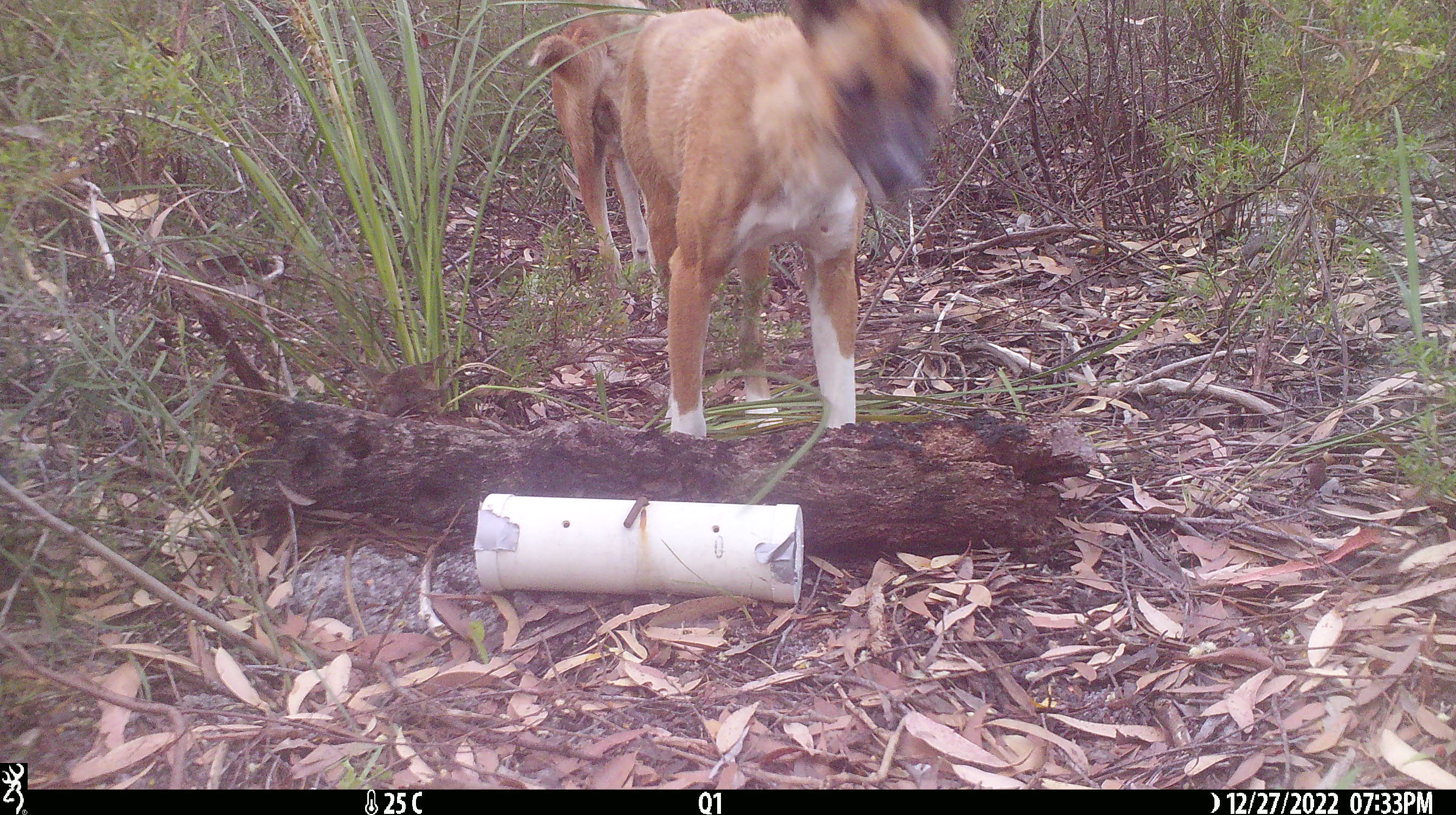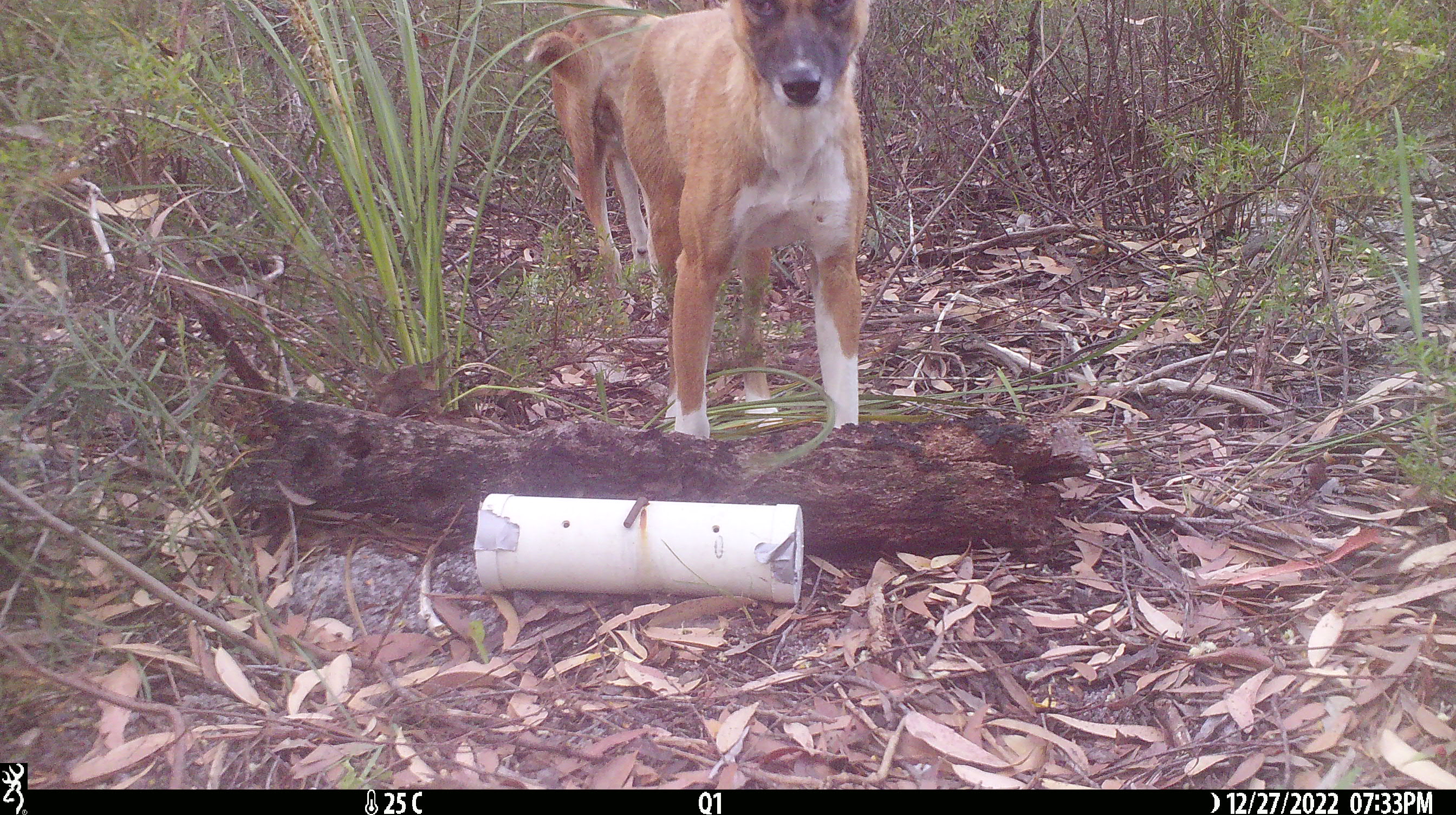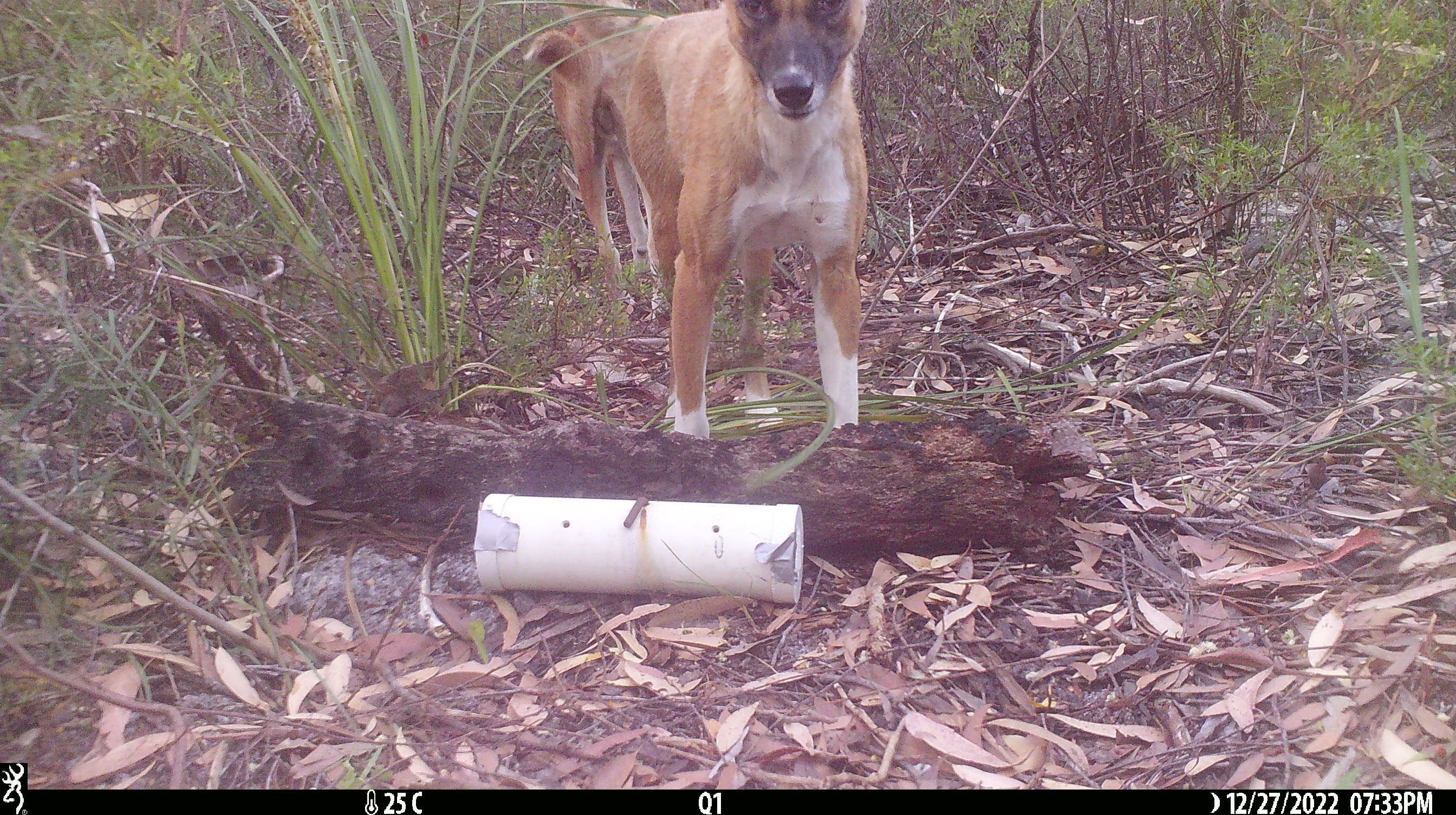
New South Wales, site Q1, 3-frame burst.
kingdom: Animalia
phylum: Chordata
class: Mammalia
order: Carnivora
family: Canidae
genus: Canis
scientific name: Canis familiaris dingo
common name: dingo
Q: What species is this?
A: Dingo (Canis familiaris dingo).